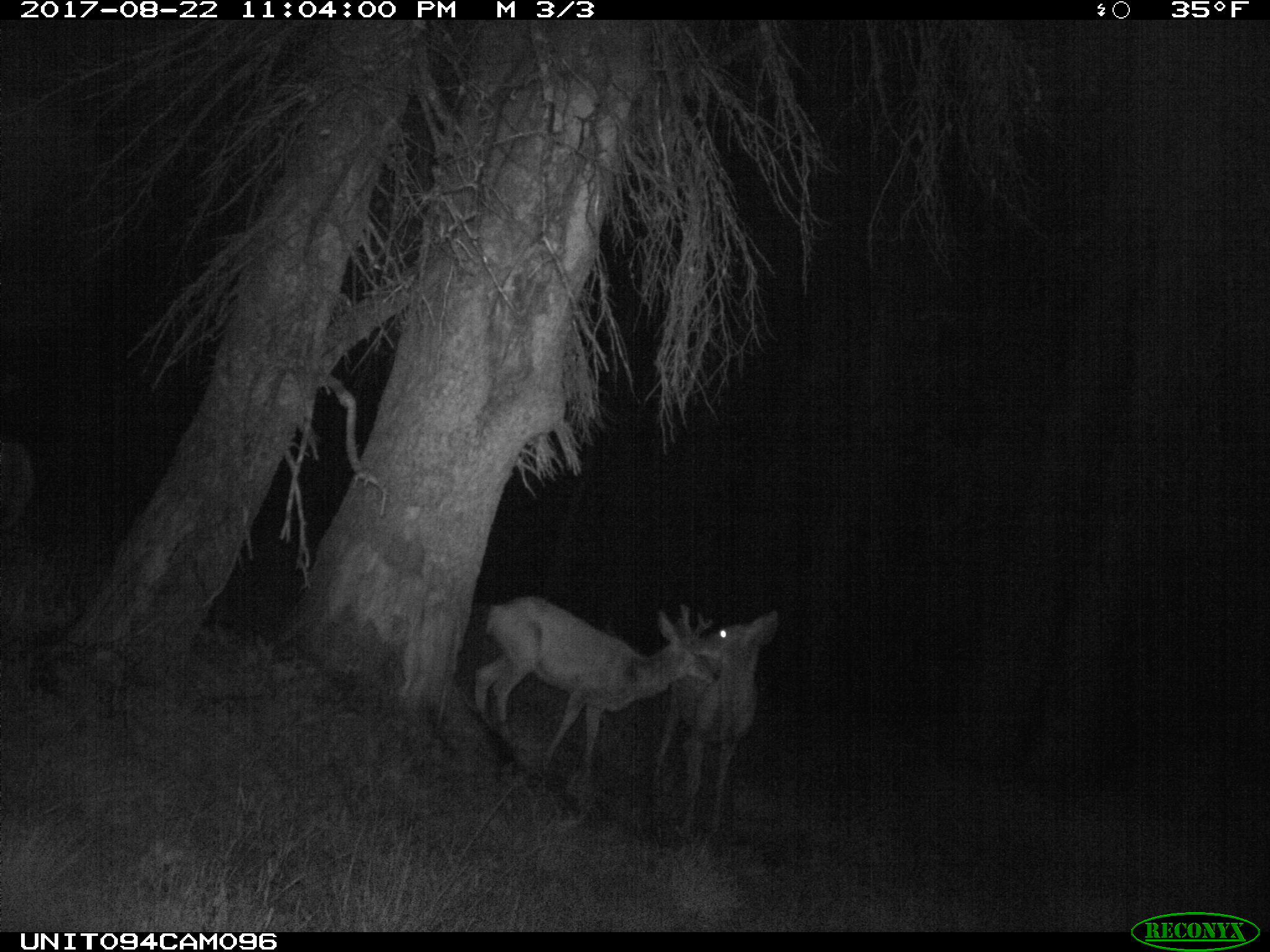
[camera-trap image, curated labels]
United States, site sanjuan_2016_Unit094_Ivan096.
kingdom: Animalia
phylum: Chordata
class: Mammalia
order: Artiodactyla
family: Cervidae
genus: Odocoileus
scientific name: Odocoileus hemionus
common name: mule deer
Odocoileus hemionus (mule deer).